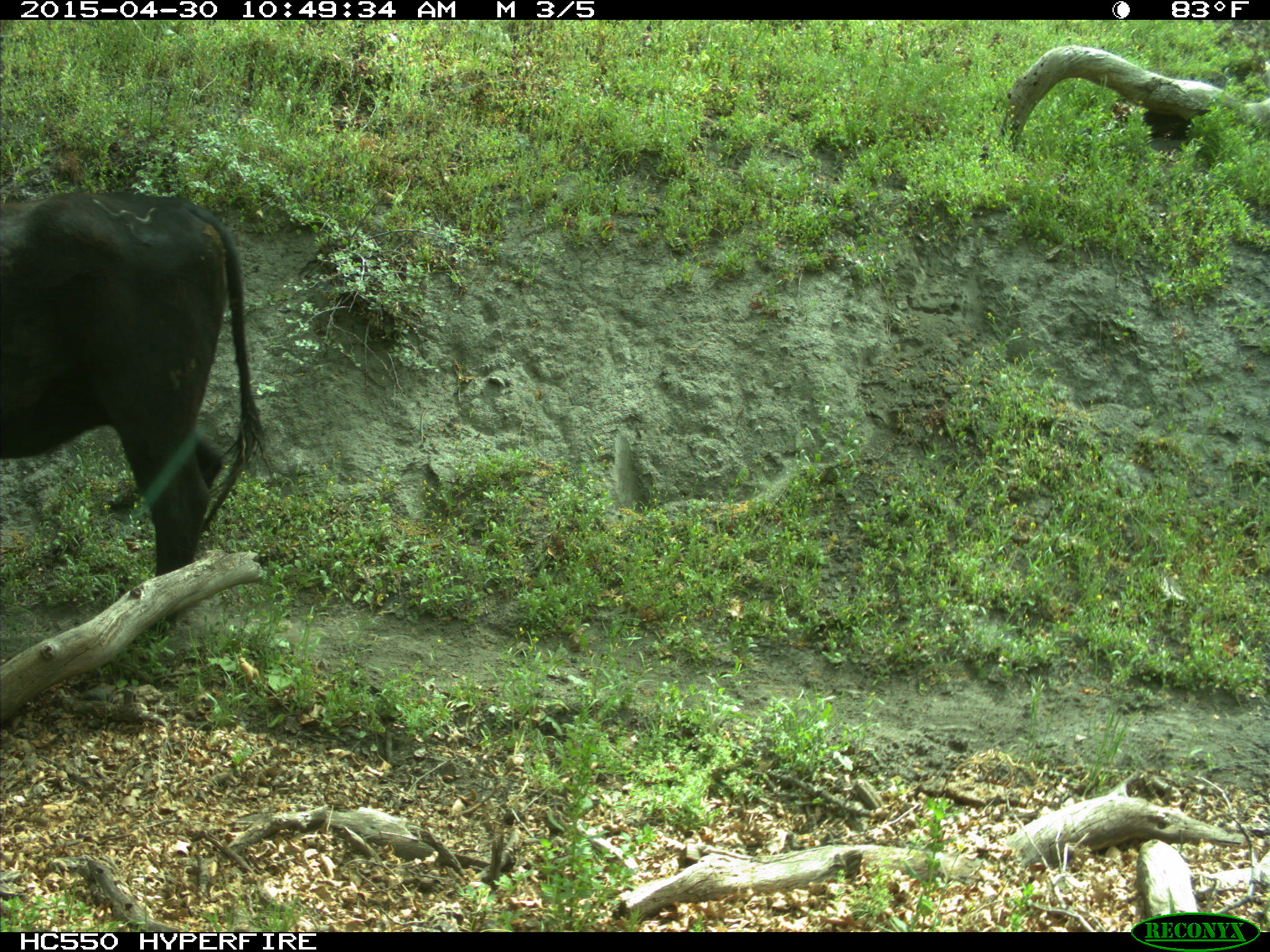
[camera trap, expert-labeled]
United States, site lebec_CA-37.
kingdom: Animalia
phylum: Chordata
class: Mammalia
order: Artiodactyla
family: Bovidae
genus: Bos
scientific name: Bos taurus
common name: domestic cow